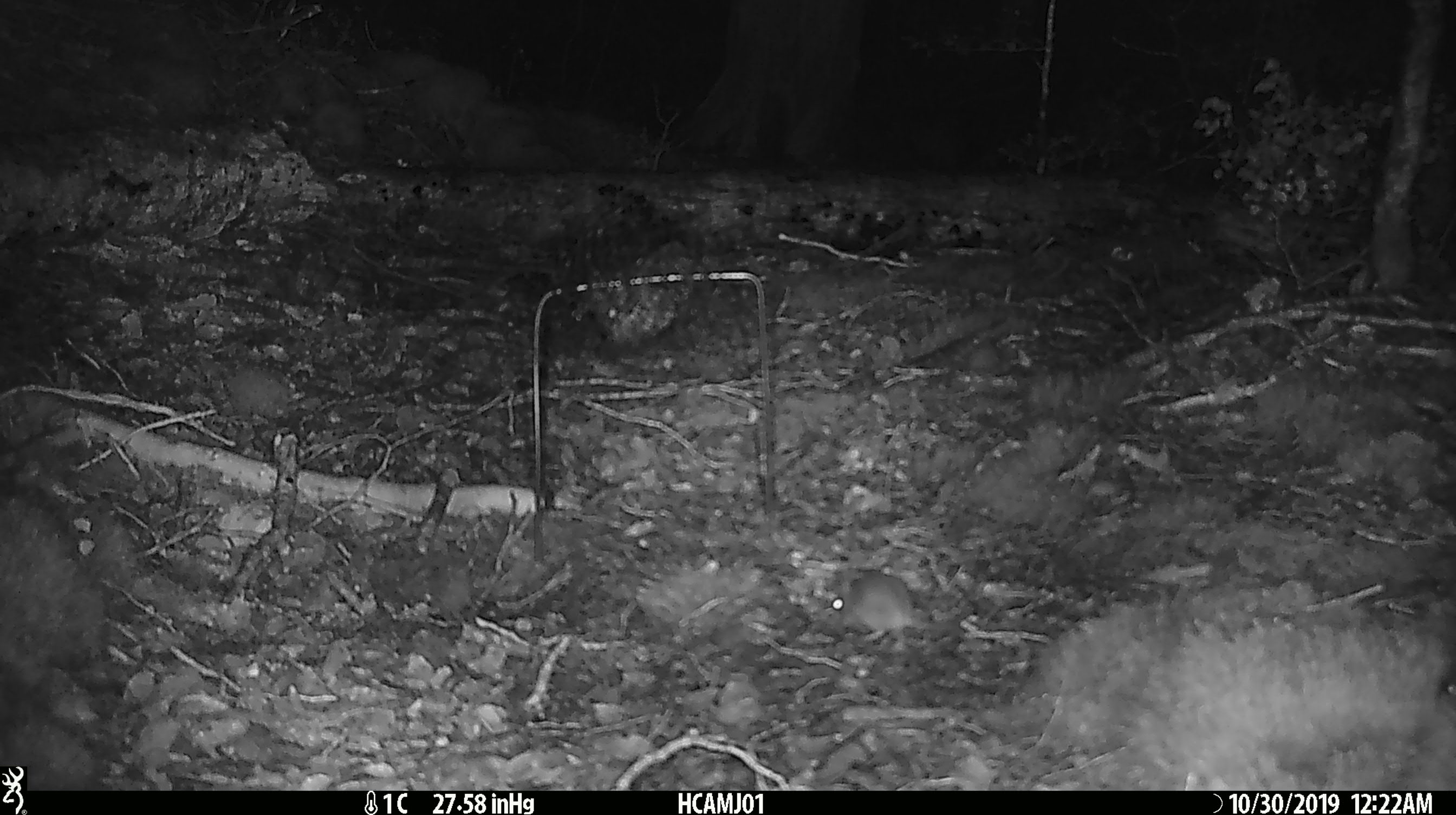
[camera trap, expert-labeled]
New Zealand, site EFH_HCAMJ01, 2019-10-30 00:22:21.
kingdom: Animalia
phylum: Chordata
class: Mammalia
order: Rodentia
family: Muridae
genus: Mus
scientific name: Mus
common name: mouse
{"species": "mouse (Mus)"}